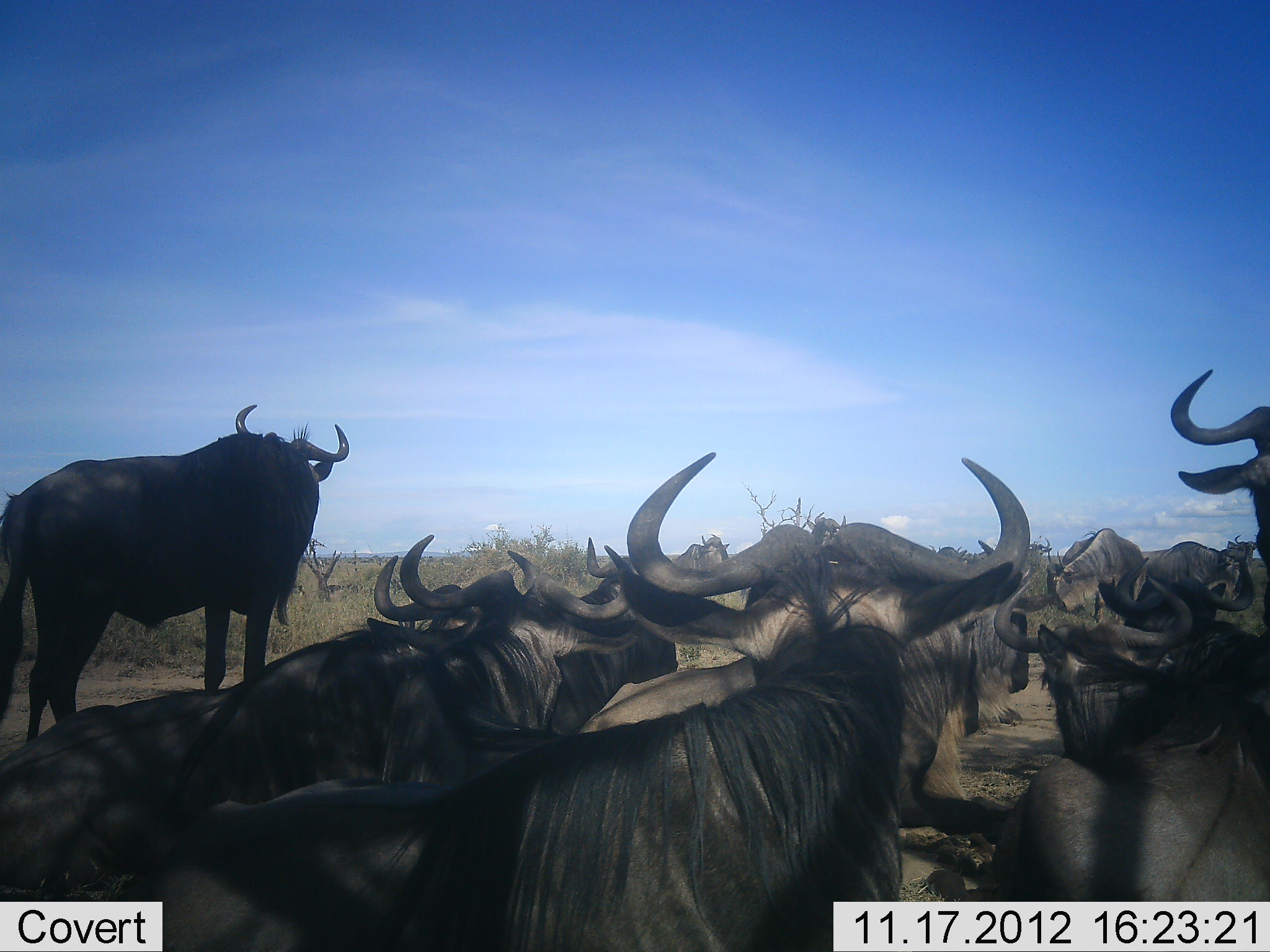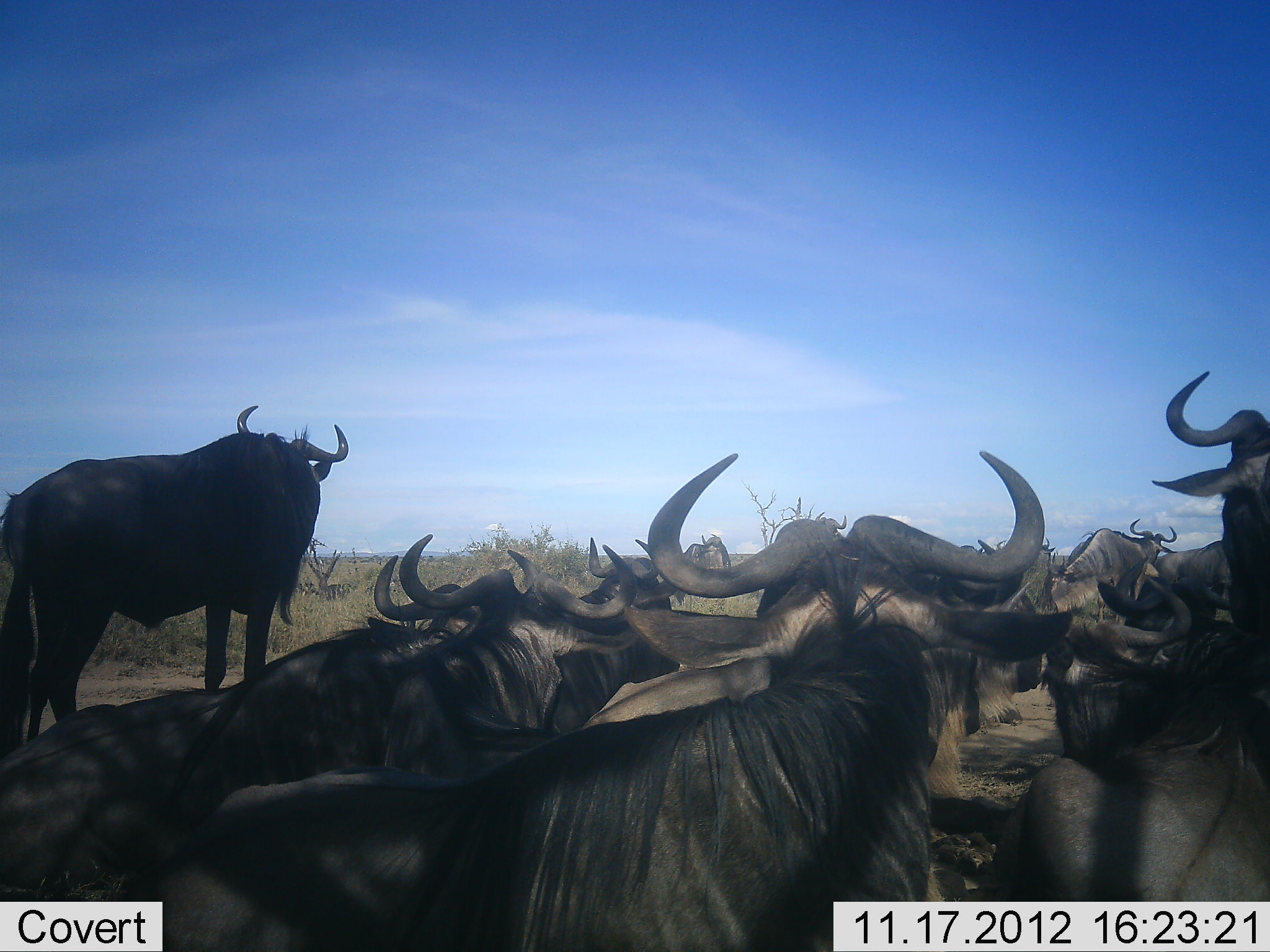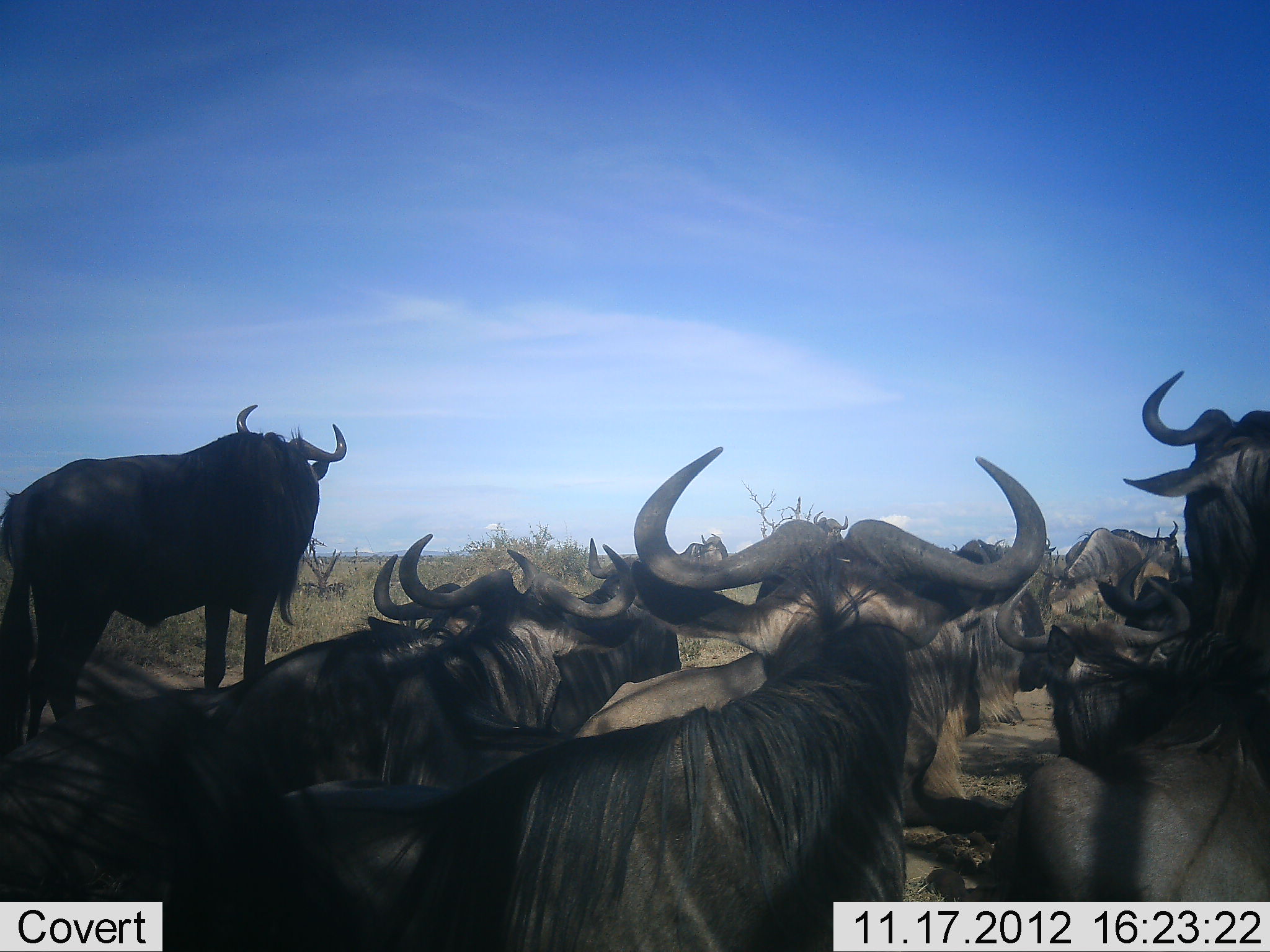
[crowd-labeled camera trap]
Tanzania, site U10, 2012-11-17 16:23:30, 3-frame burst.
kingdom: Animalia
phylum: Chordata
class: Mammalia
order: Artiodactyla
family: Bovidae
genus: Connochaetes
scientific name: Connochaetes taurinus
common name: blue wildebeest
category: wildebeest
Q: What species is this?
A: Wildebeest (blue wildebeest) (Connochaetes taurinus).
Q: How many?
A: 11-50.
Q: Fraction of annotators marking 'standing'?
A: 90%.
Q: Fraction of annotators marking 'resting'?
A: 100%.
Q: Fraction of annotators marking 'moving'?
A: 0%.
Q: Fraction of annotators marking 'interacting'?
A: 10%.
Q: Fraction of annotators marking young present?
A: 0%.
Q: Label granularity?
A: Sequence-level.